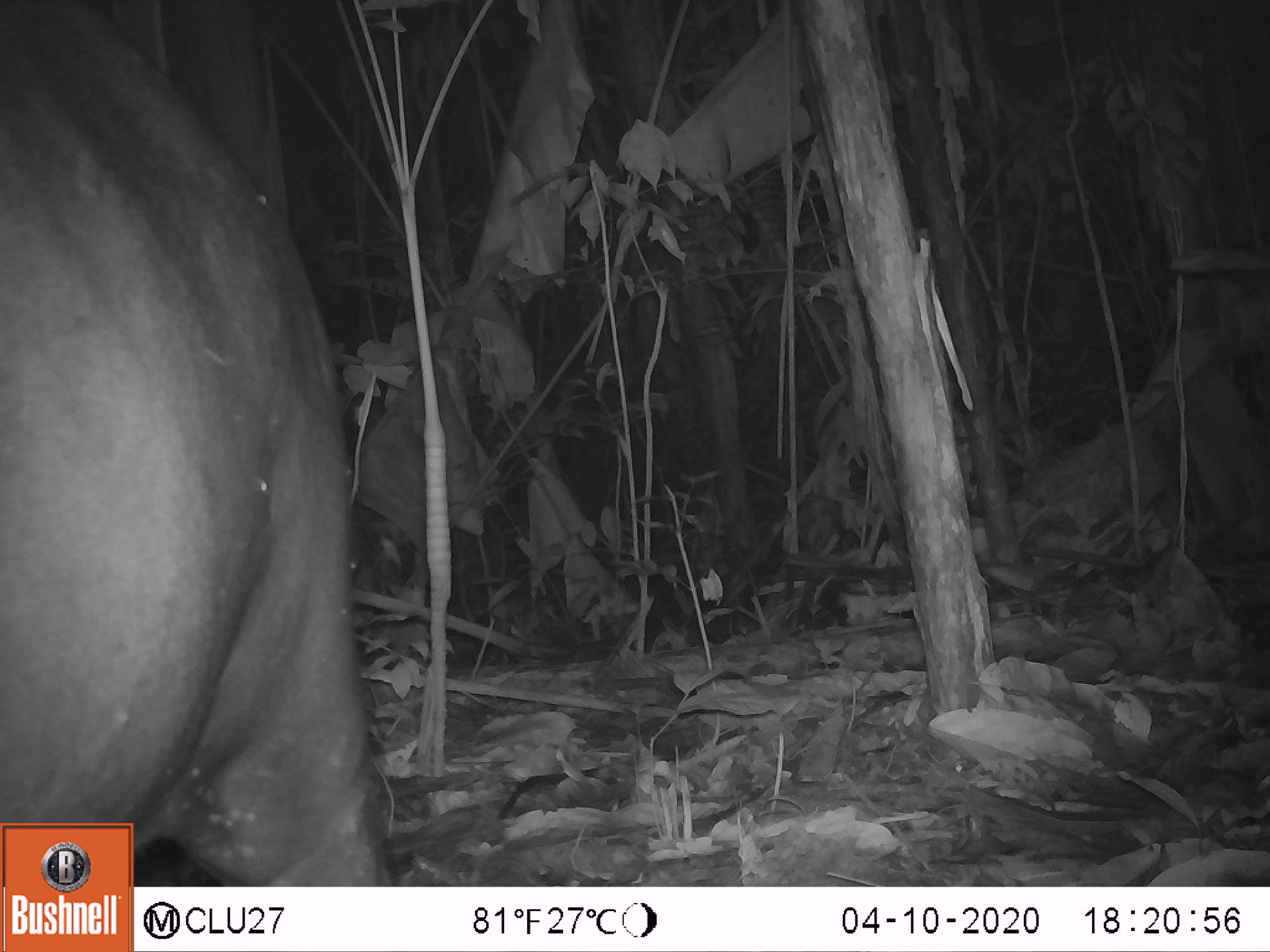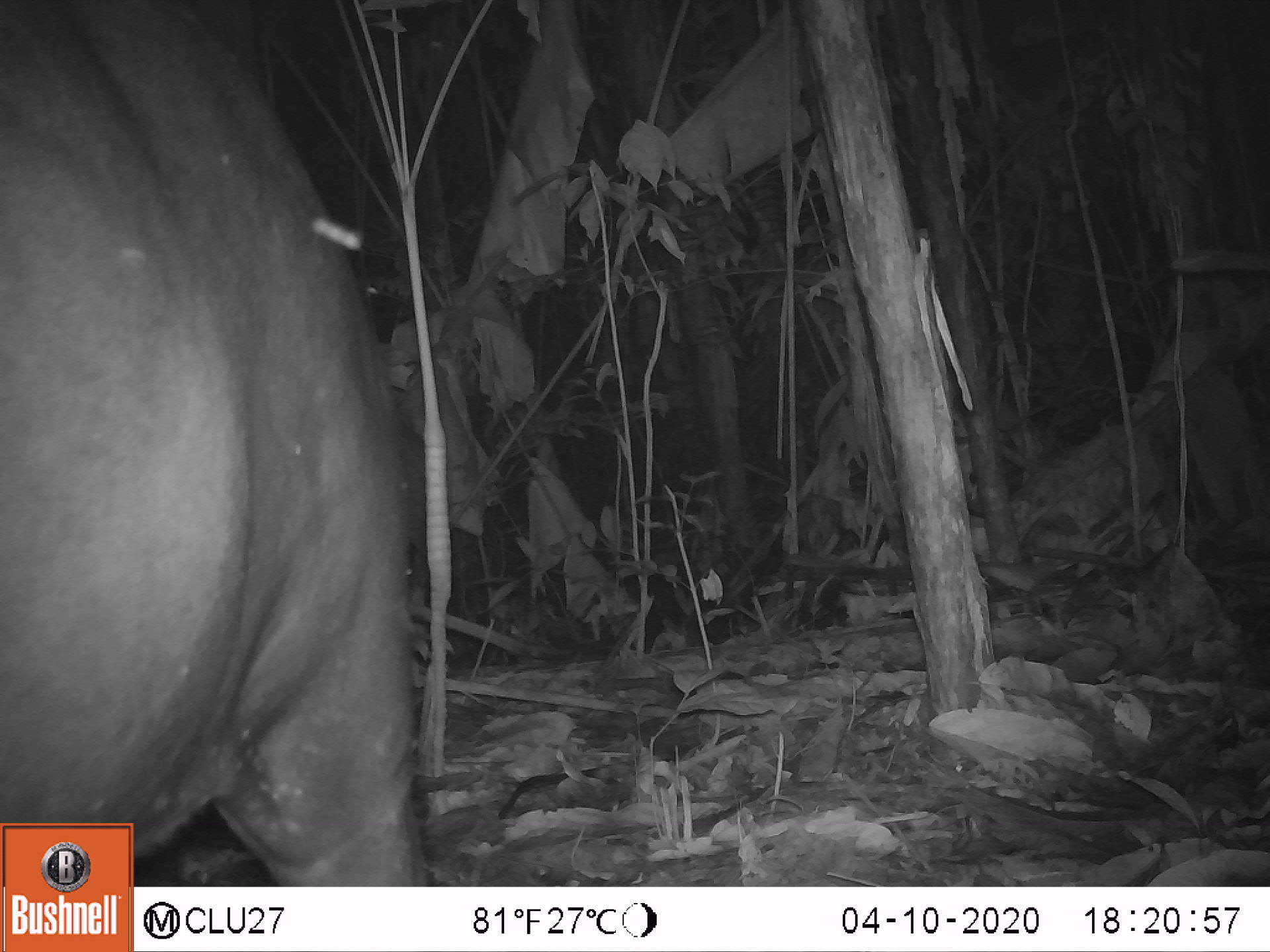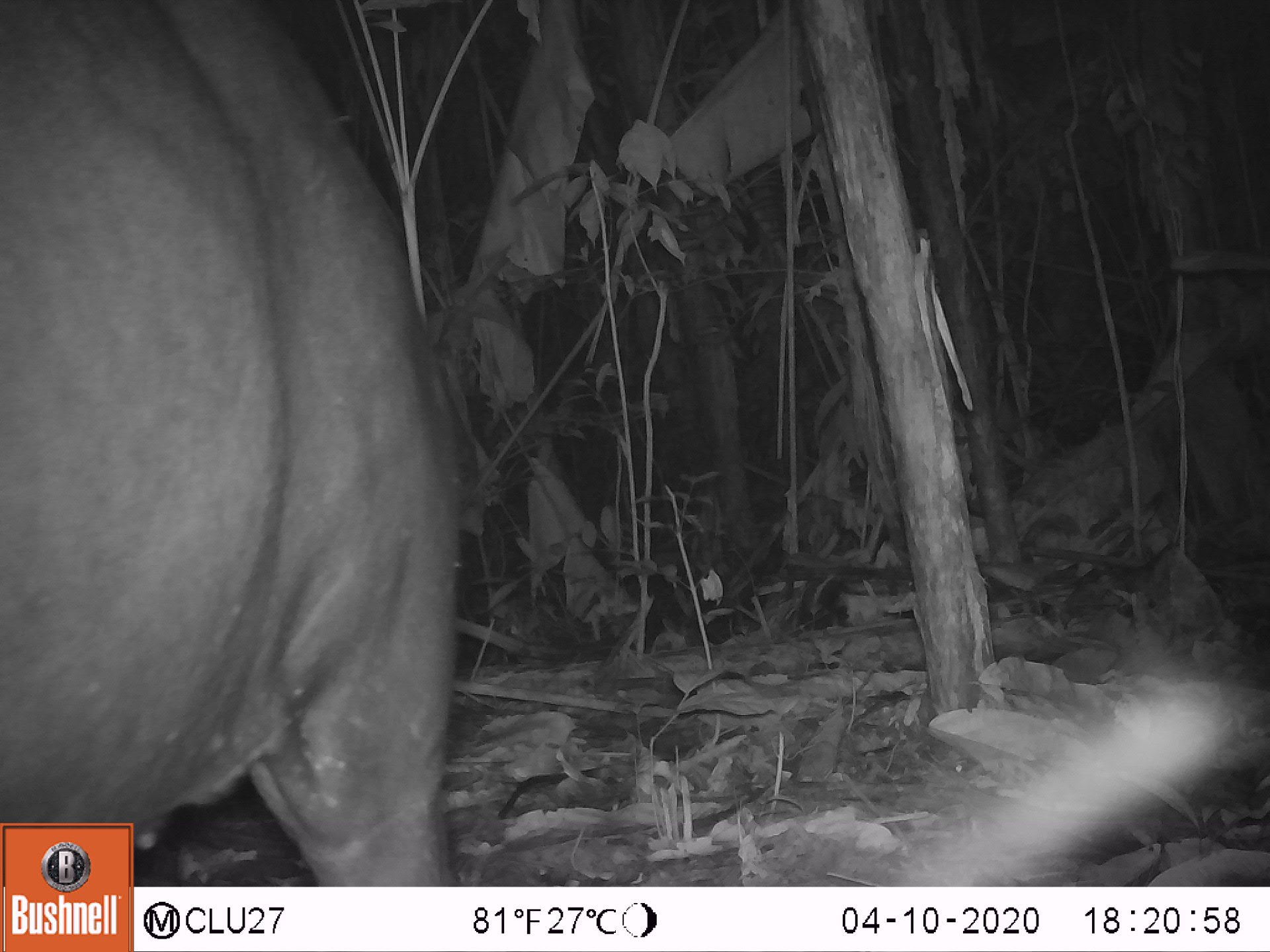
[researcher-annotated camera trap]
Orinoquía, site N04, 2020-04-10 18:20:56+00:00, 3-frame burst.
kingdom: Animalia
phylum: Chordata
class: Mammalia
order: Perissodactyla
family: Tapiridae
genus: Tapirus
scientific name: Tapirus terrestris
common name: lowland tapir